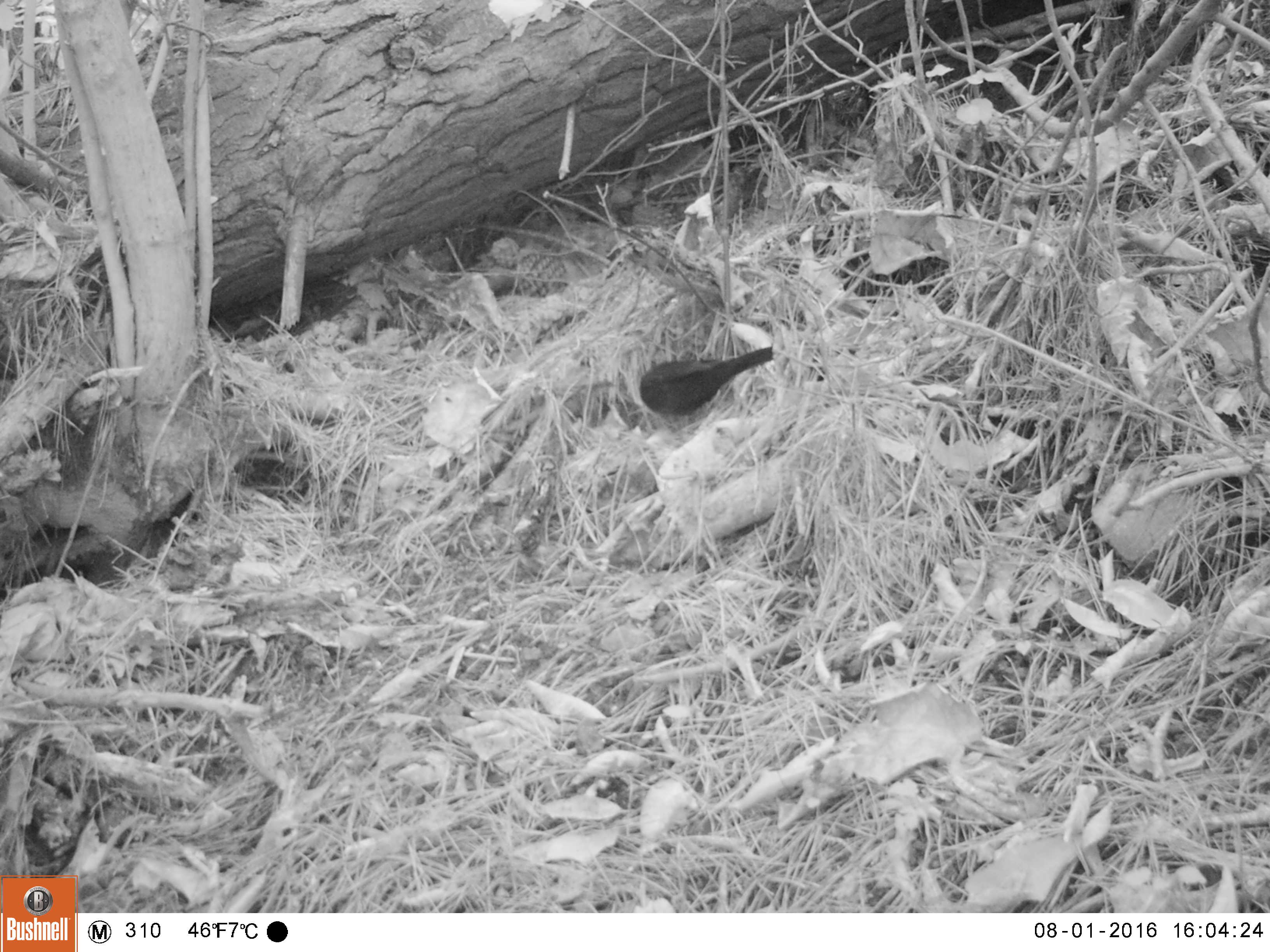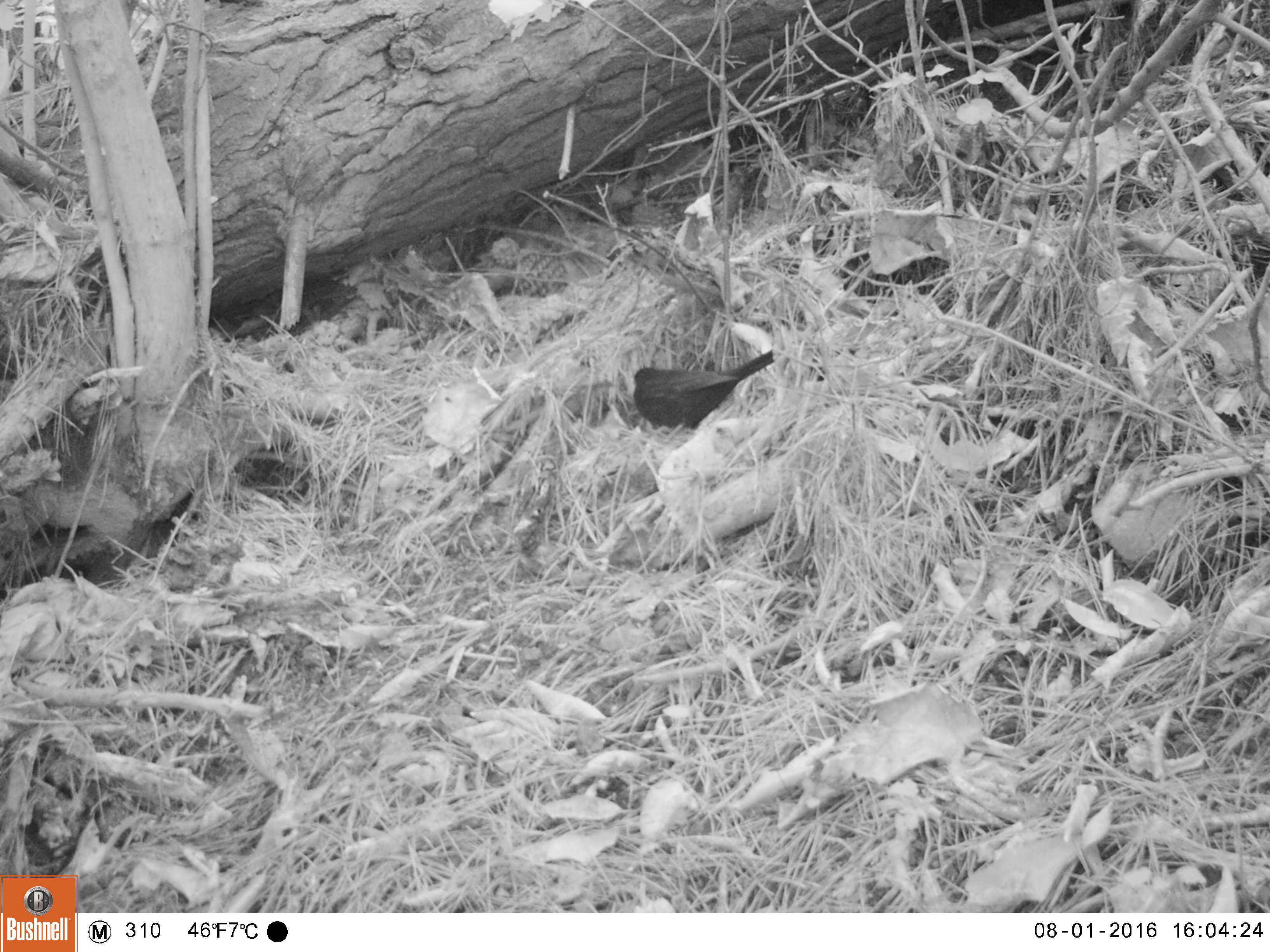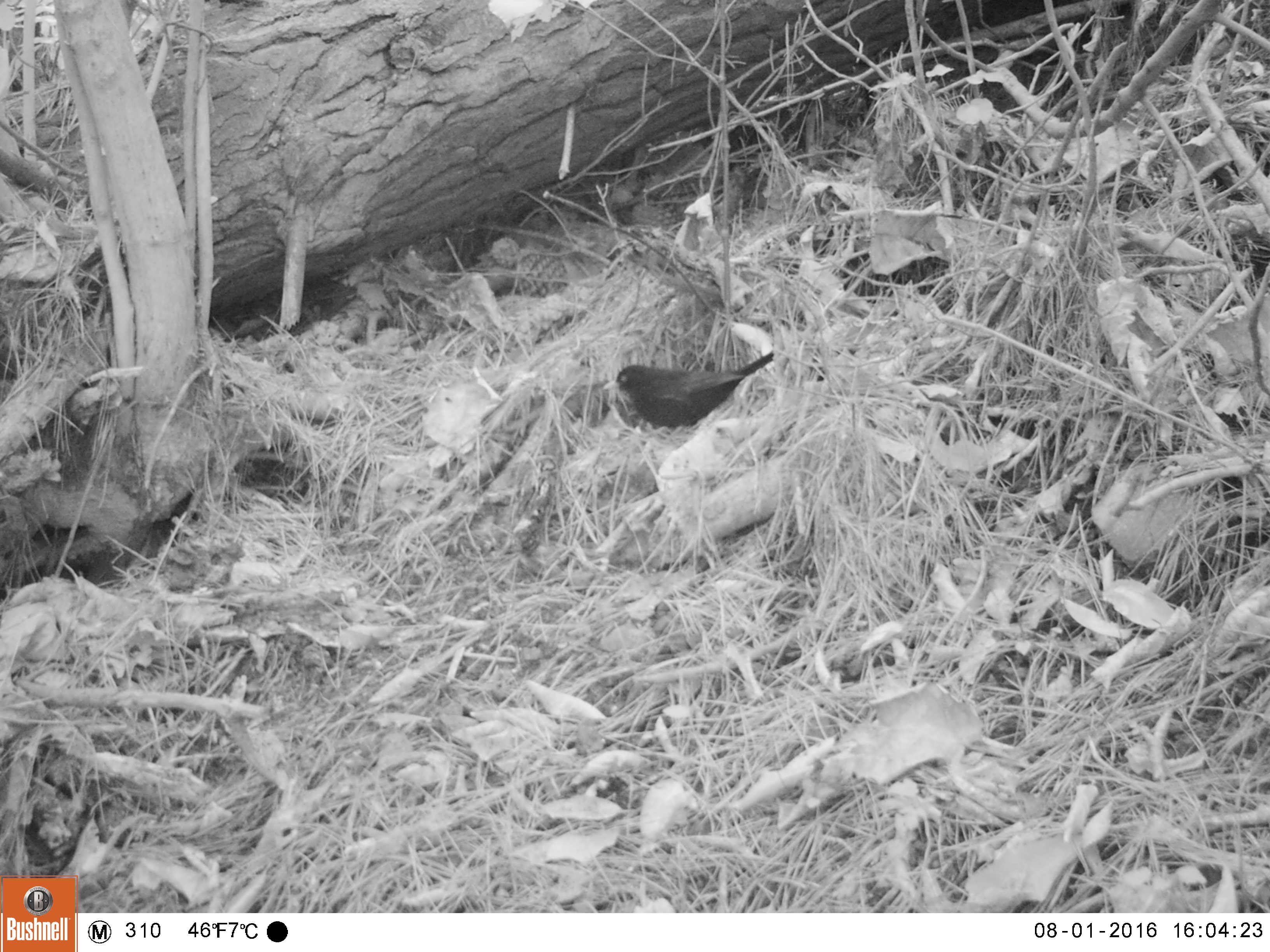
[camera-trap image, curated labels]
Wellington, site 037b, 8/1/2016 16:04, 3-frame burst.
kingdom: Animalia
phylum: Chordata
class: Aves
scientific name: Aves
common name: bird